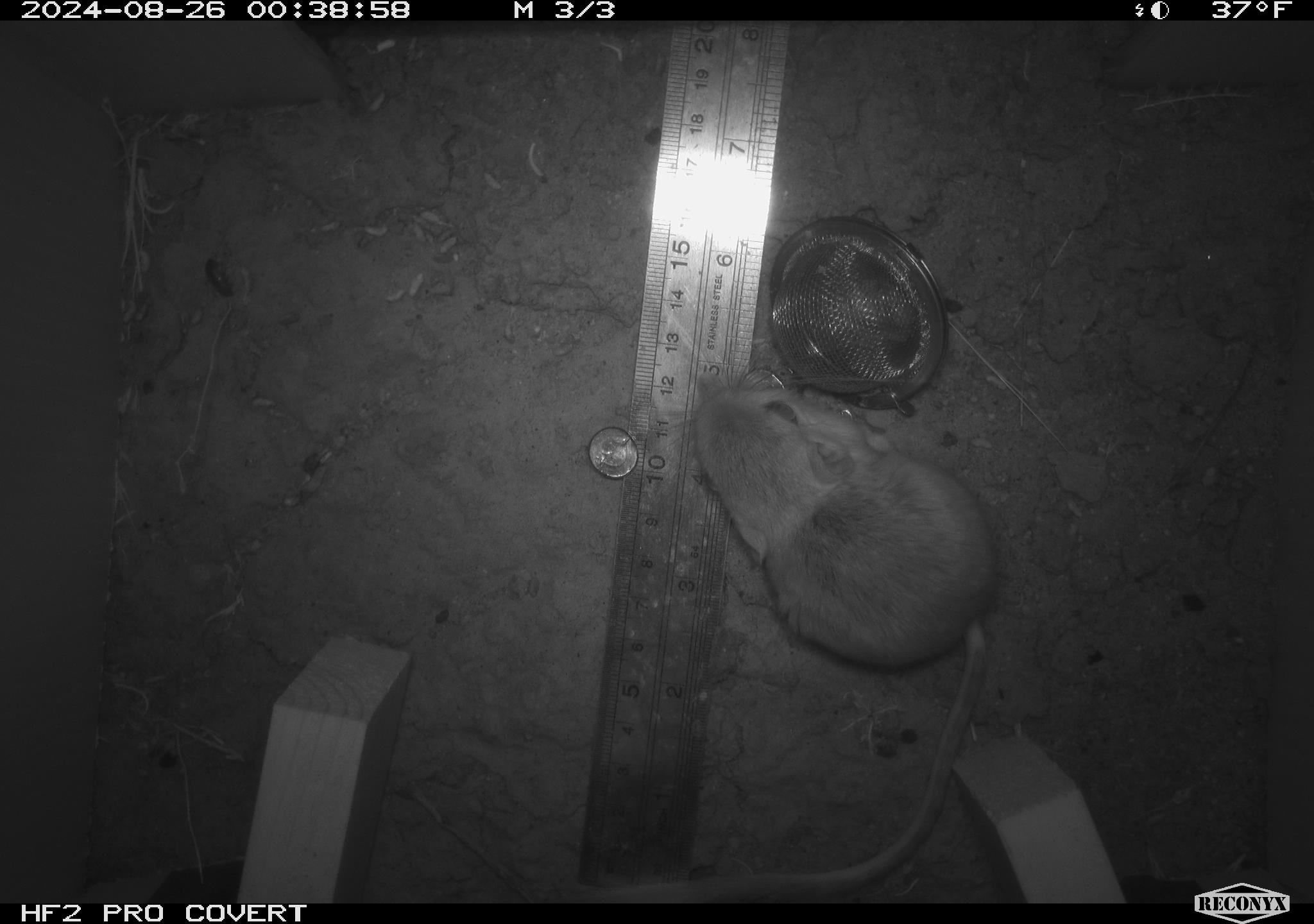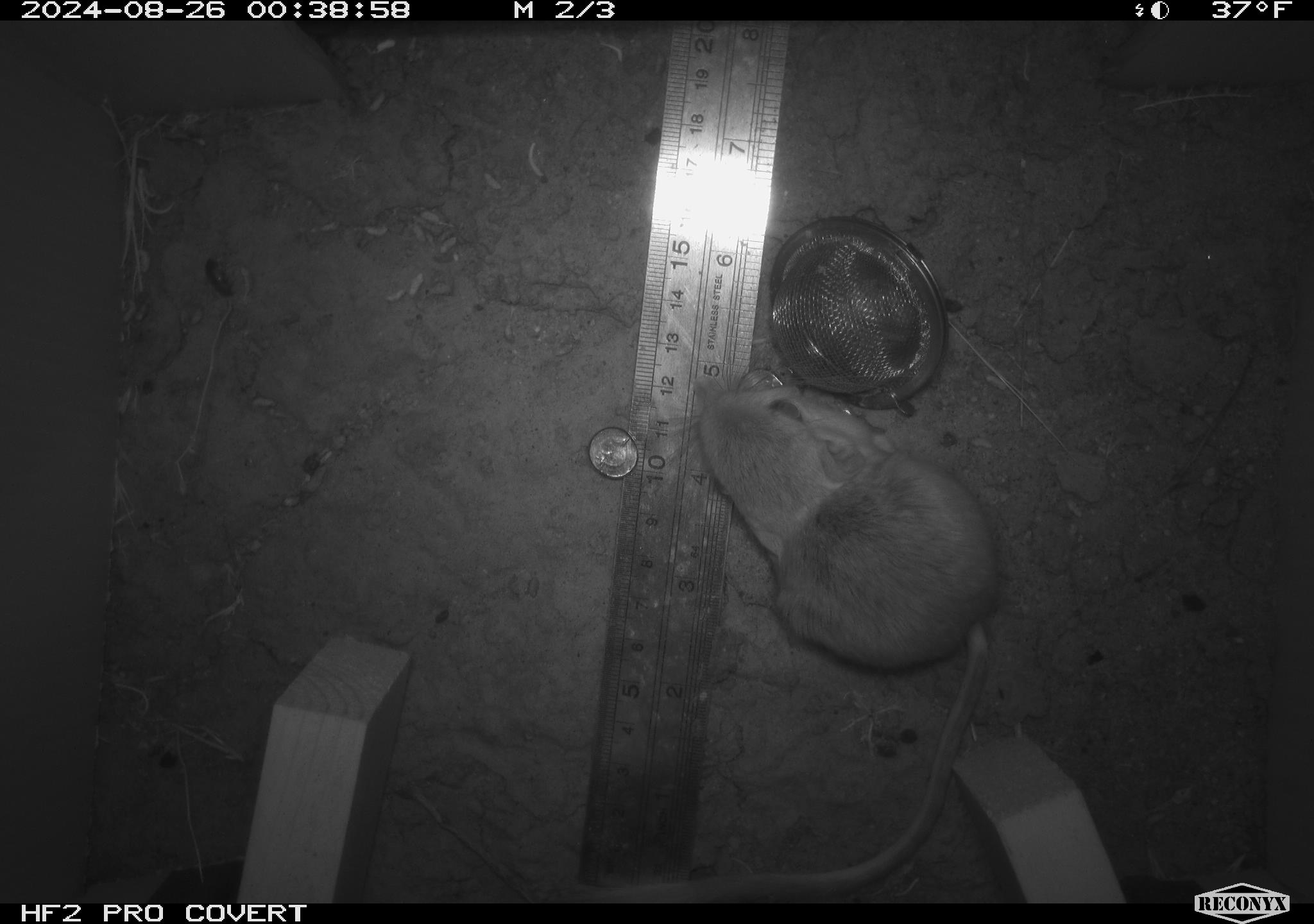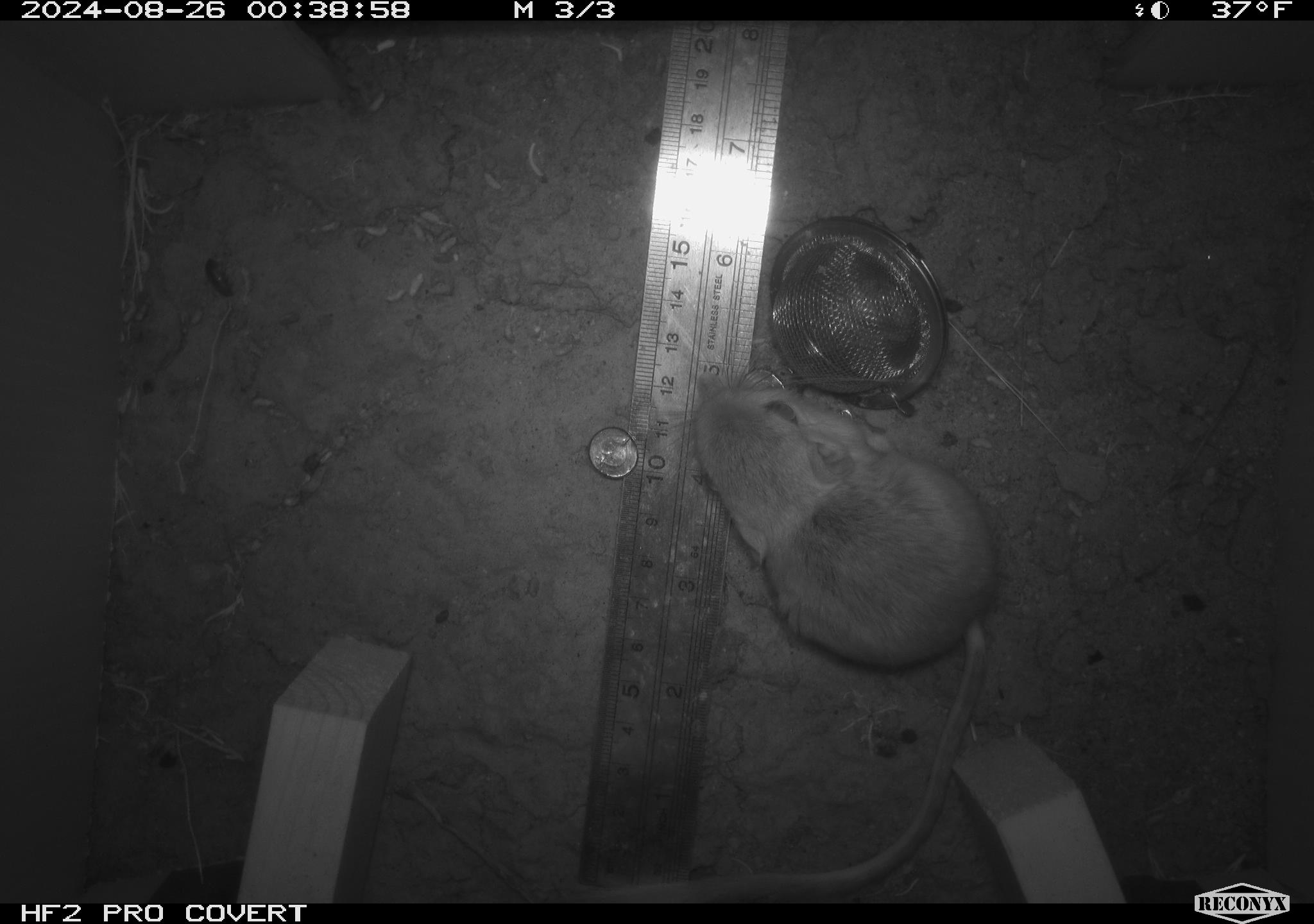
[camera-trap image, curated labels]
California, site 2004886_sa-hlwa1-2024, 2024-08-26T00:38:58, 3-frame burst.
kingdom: Animalia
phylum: Chordata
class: Mammalia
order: Rodentia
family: Heteromyidae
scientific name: Heteromyidae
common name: kangaroo rats and pocket mice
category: heteromyidae family